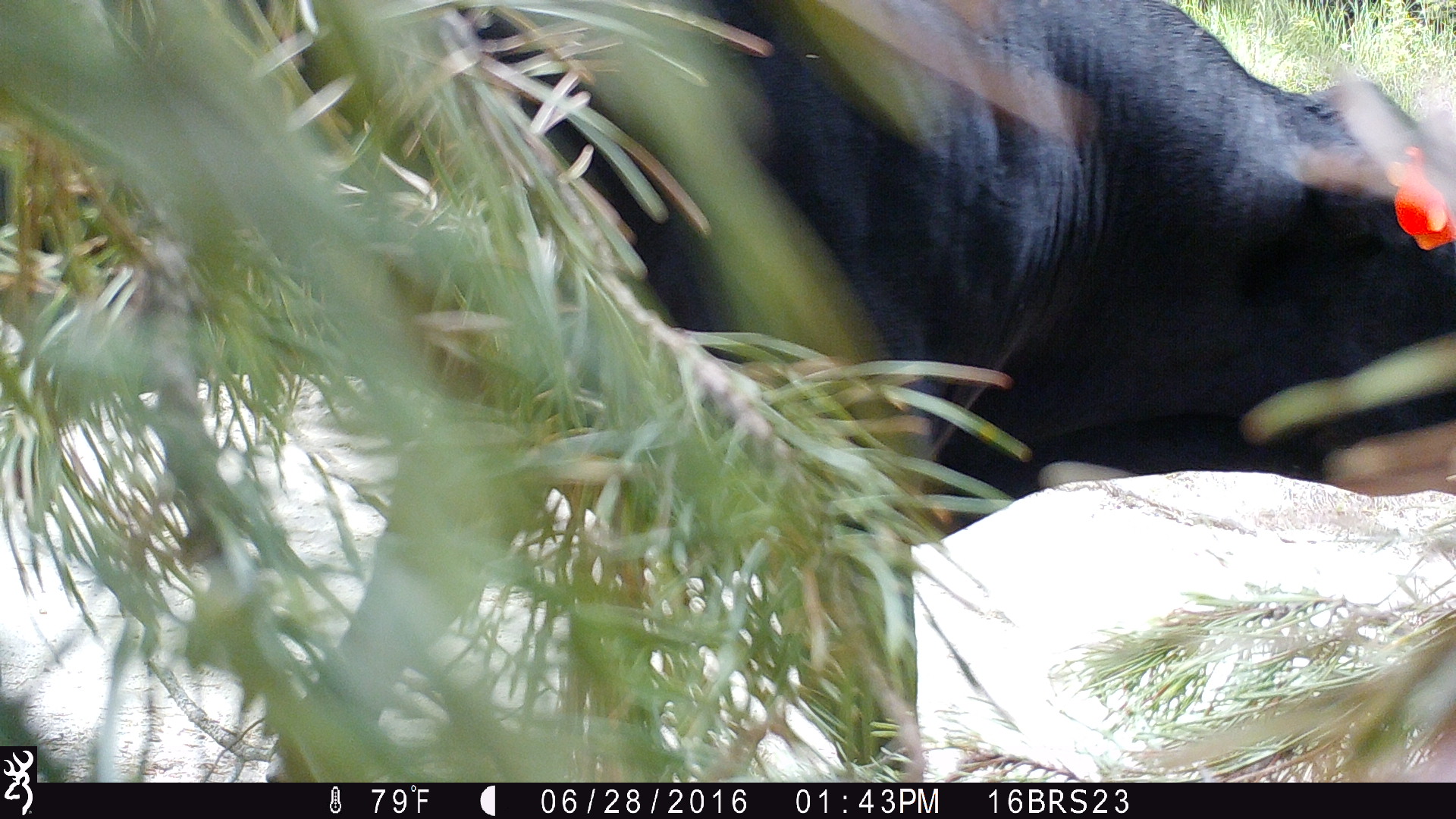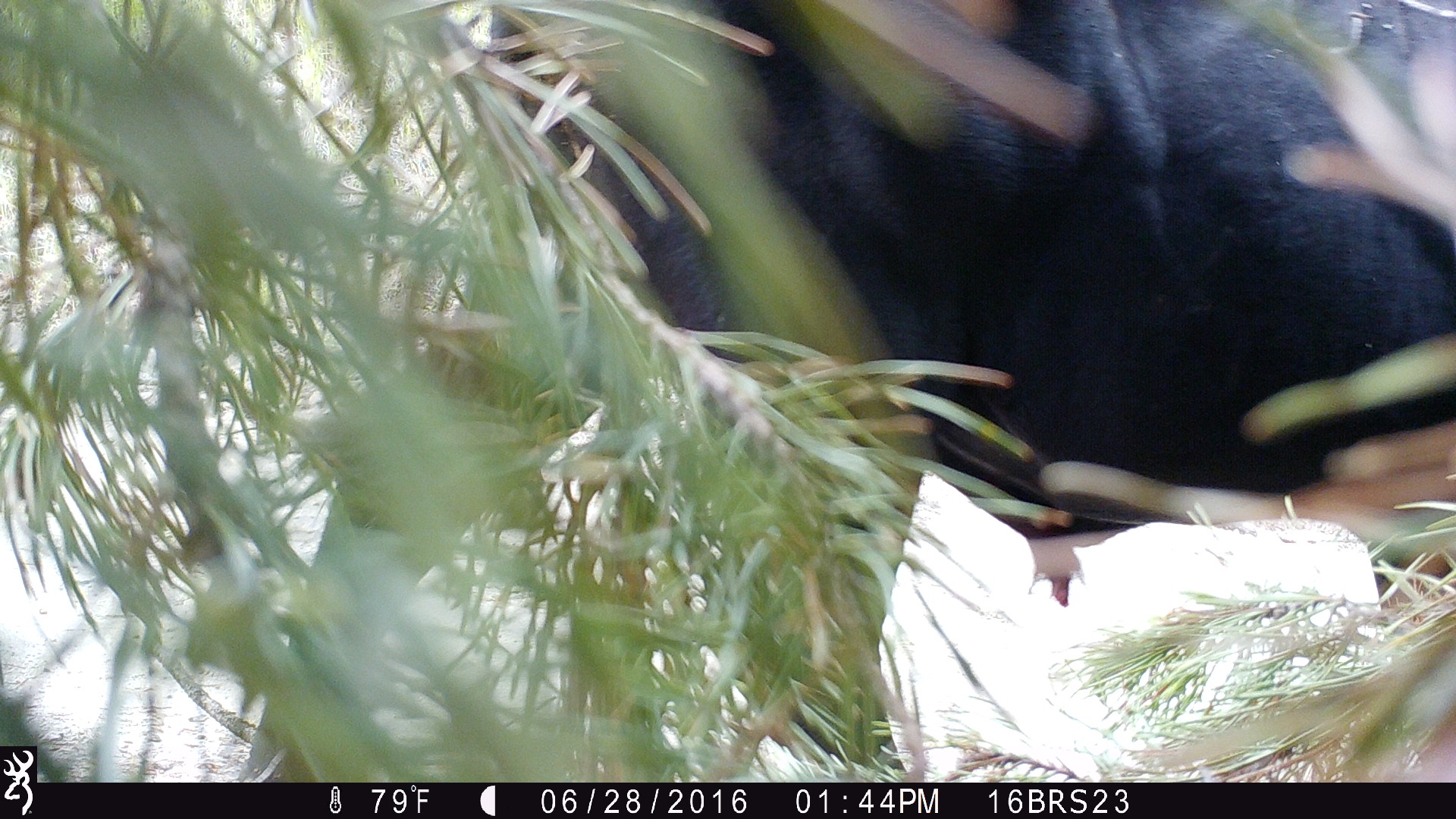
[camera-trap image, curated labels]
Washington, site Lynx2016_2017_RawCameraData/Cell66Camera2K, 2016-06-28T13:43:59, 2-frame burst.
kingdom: Animalia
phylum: Chordata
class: Mammalia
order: Artiodactyla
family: Bovidae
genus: Bos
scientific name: Bos taurus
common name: domestic cattle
Domestic cattle (Bos taurus). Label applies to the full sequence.